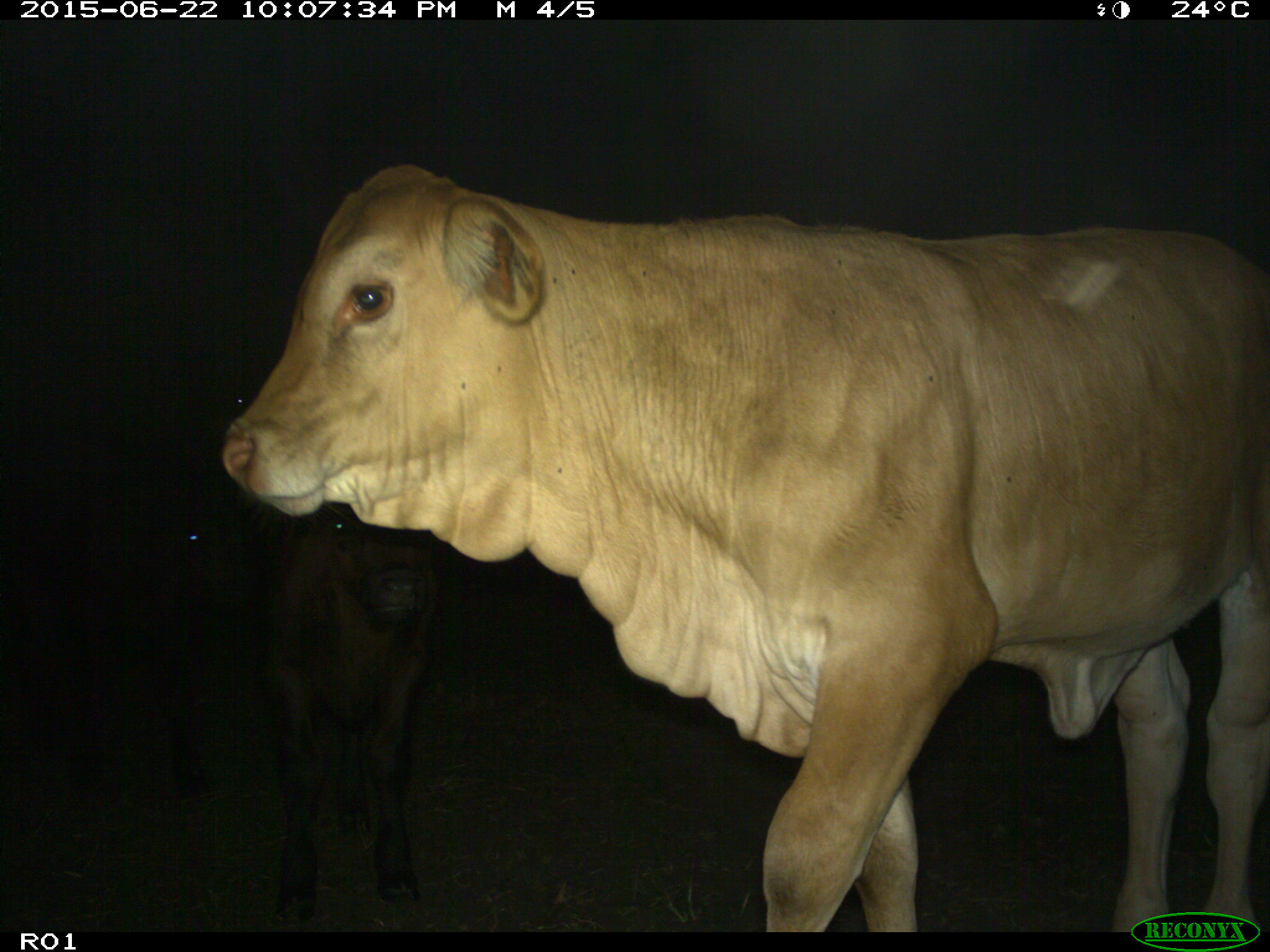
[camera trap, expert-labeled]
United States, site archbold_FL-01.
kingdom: Animalia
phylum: Chordata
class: Mammalia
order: Artiodactyla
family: Bovidae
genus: Bos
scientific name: Bos taurus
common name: domestic cow